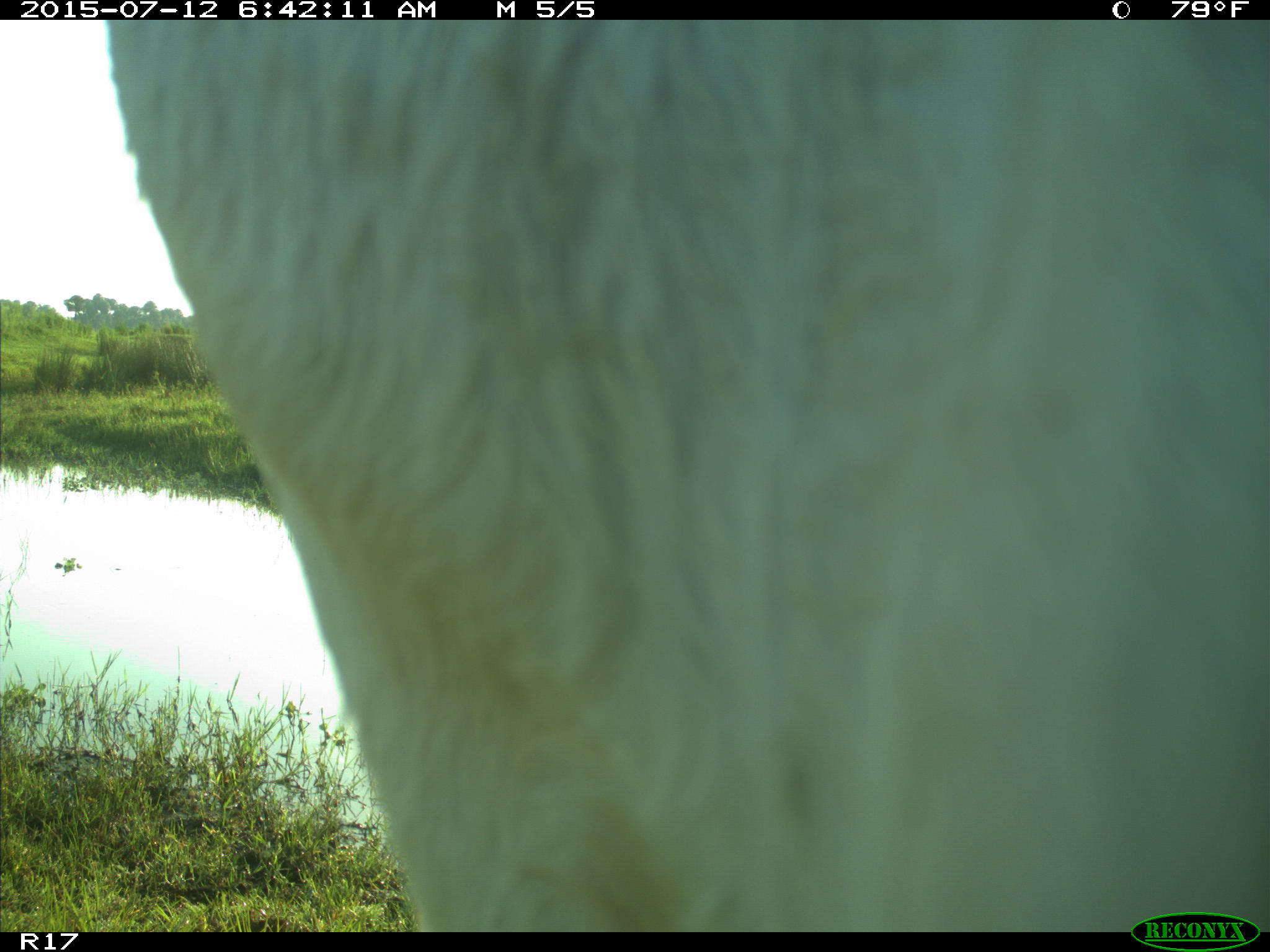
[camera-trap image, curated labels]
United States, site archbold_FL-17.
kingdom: Animalia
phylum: Chordata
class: Mammalia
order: Artiodactyla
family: Bovidae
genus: Bos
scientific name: Bos taurus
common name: domestic cow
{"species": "Bos taurus (domestic cow)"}